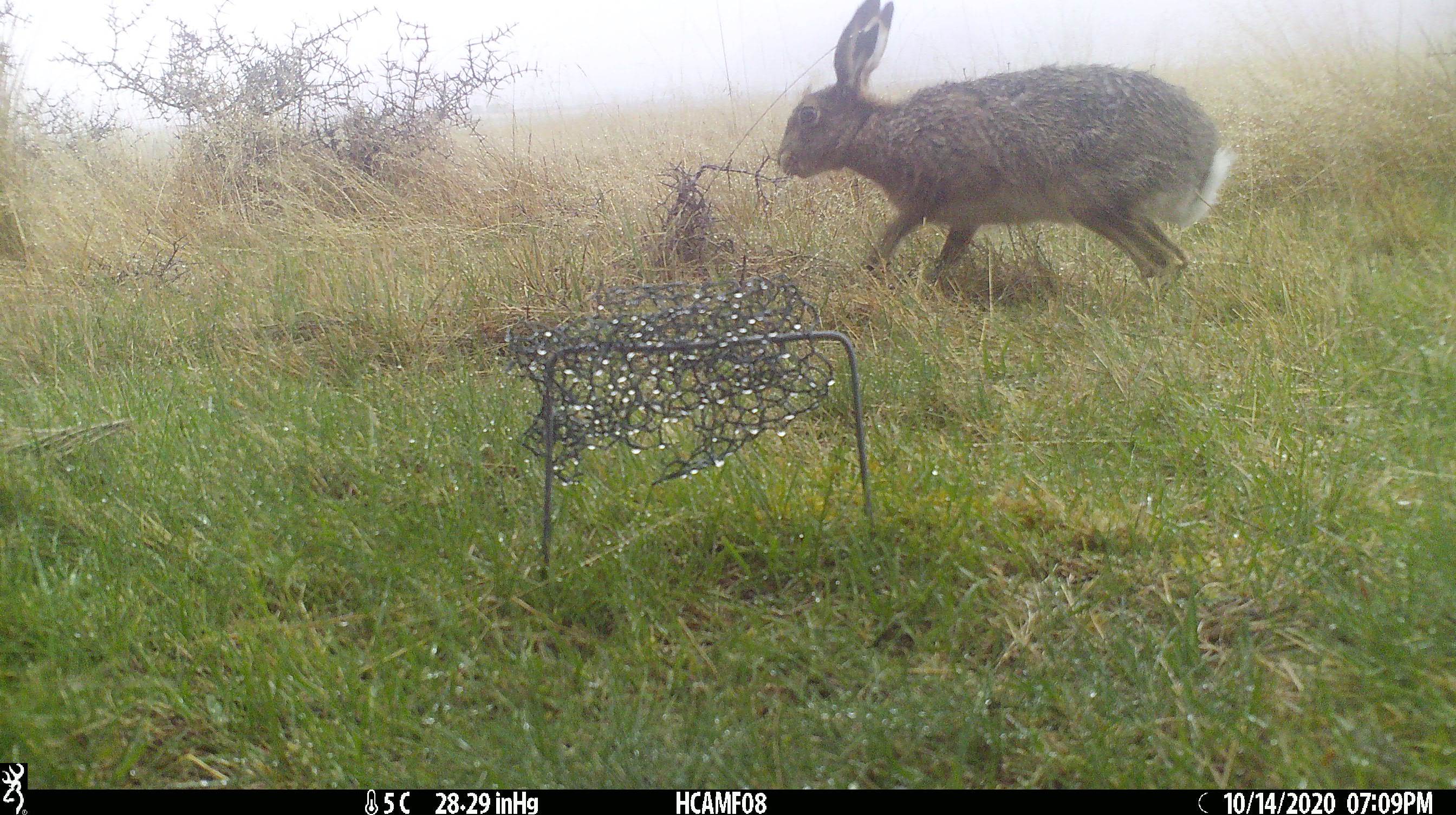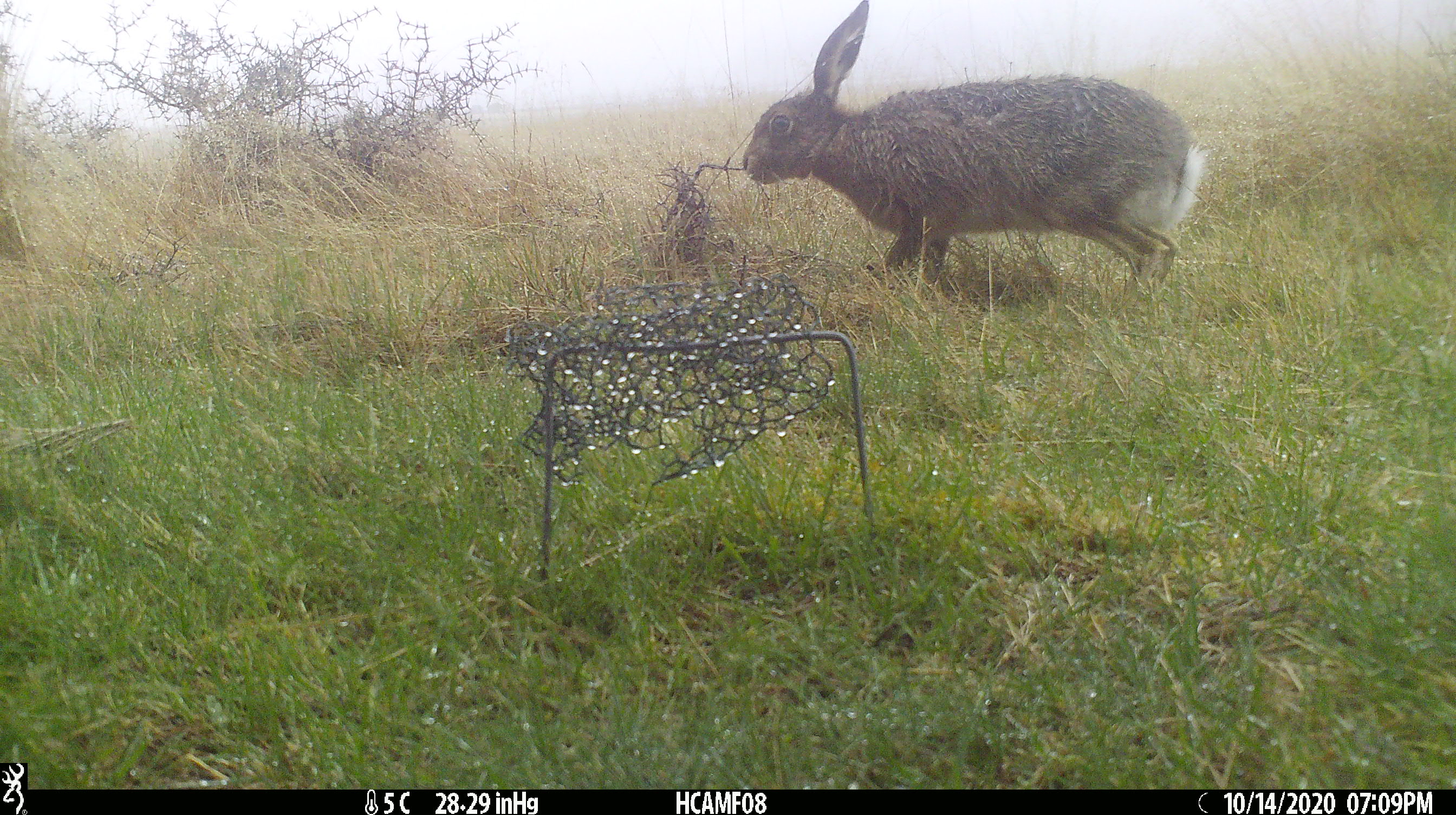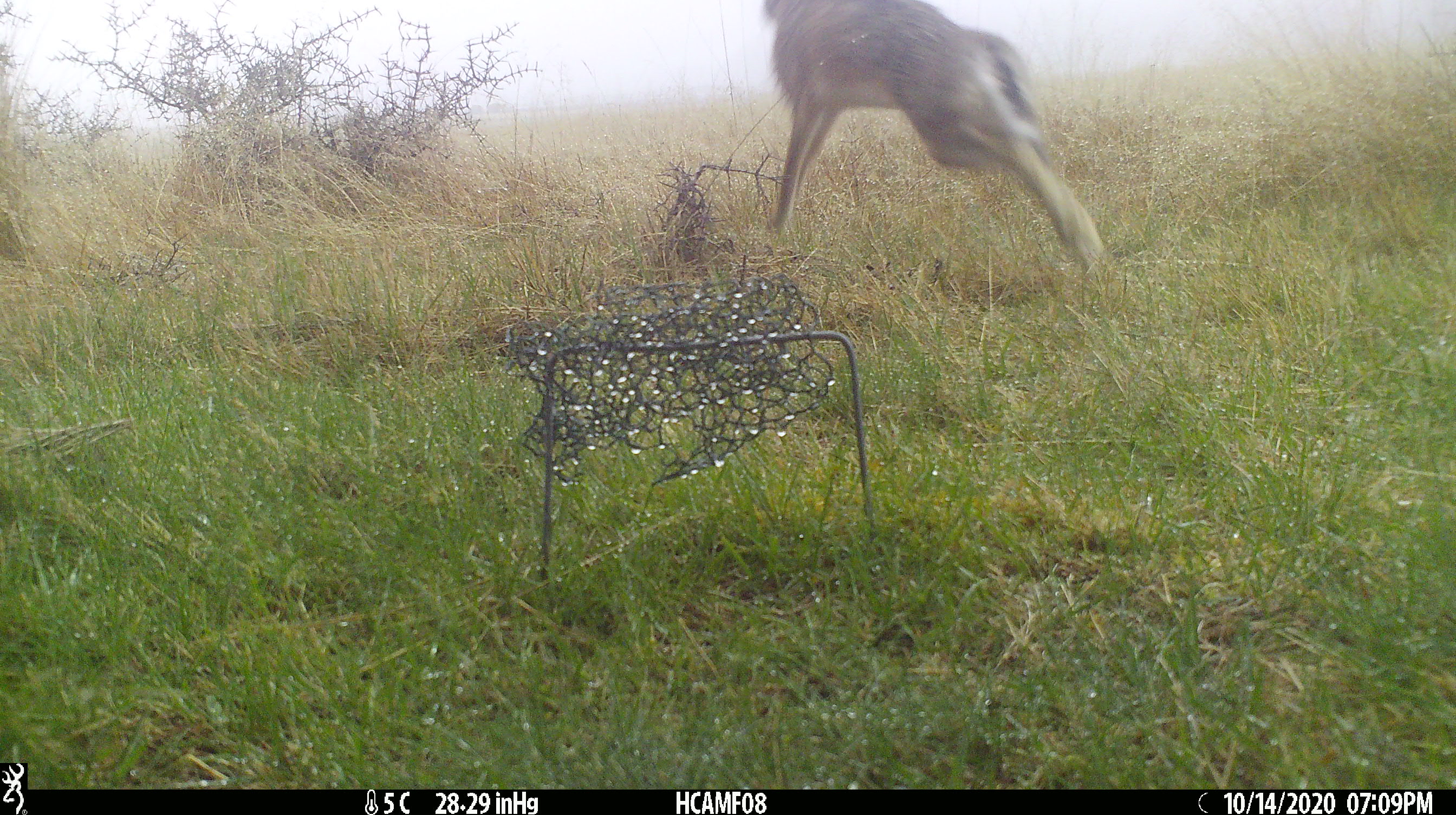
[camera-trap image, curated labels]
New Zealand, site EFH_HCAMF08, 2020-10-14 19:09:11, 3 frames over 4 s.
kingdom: Animalia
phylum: Chordata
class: Mammalia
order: Lagomorpha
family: Leporidae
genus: Lepus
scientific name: Lepus europaeus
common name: brown hare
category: hare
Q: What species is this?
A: Hare (brown hare) (Lepus europaeus).